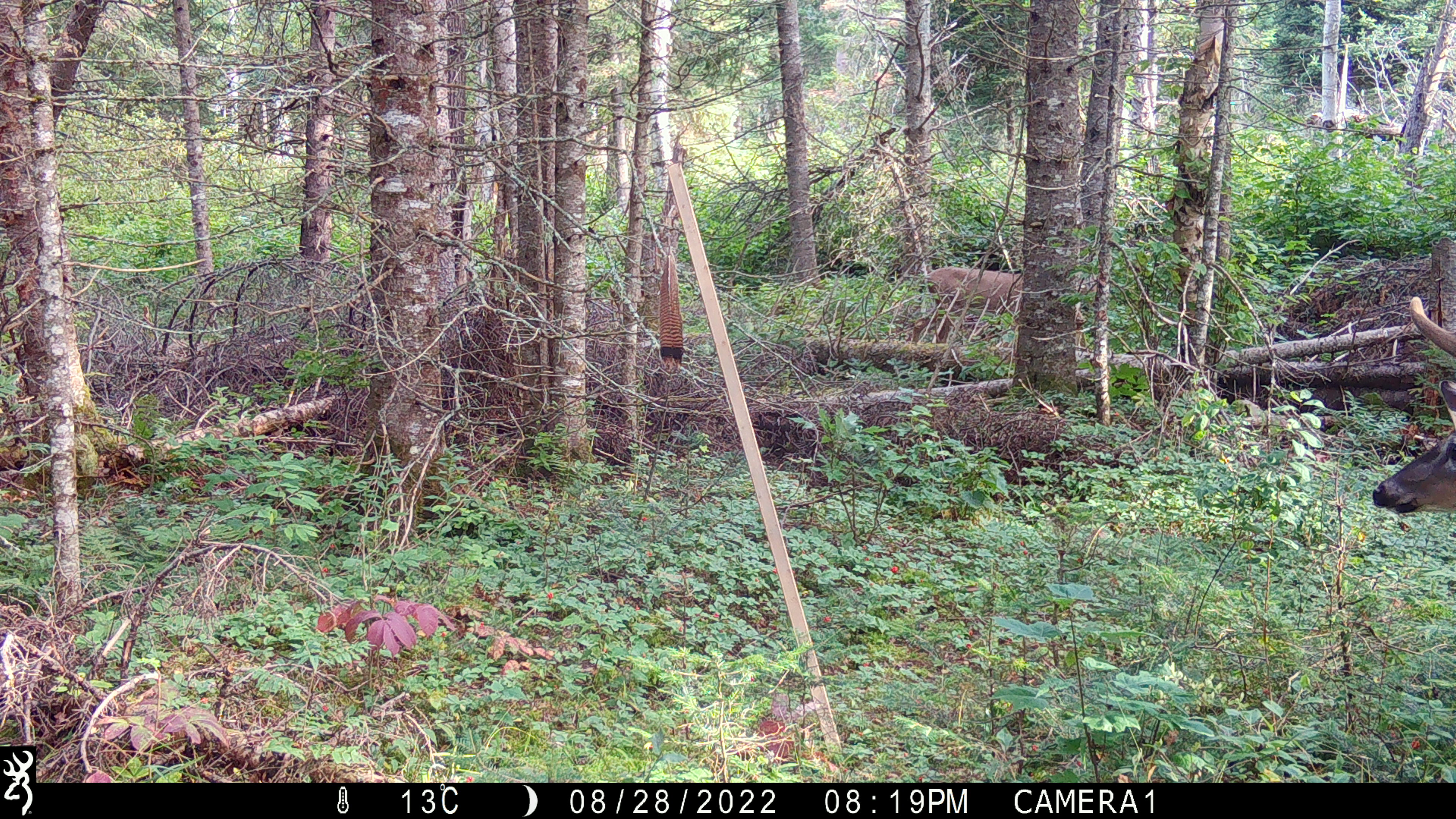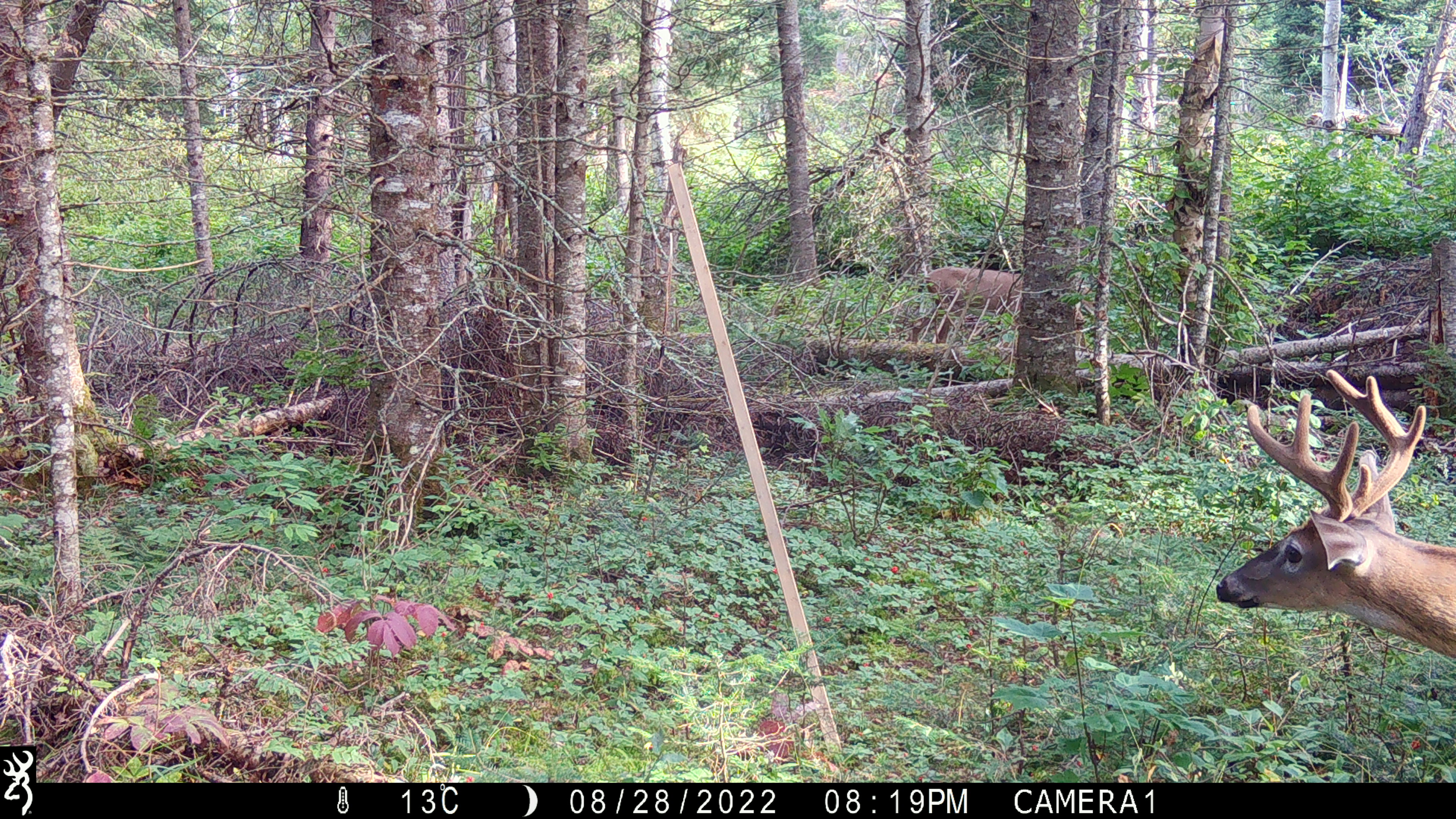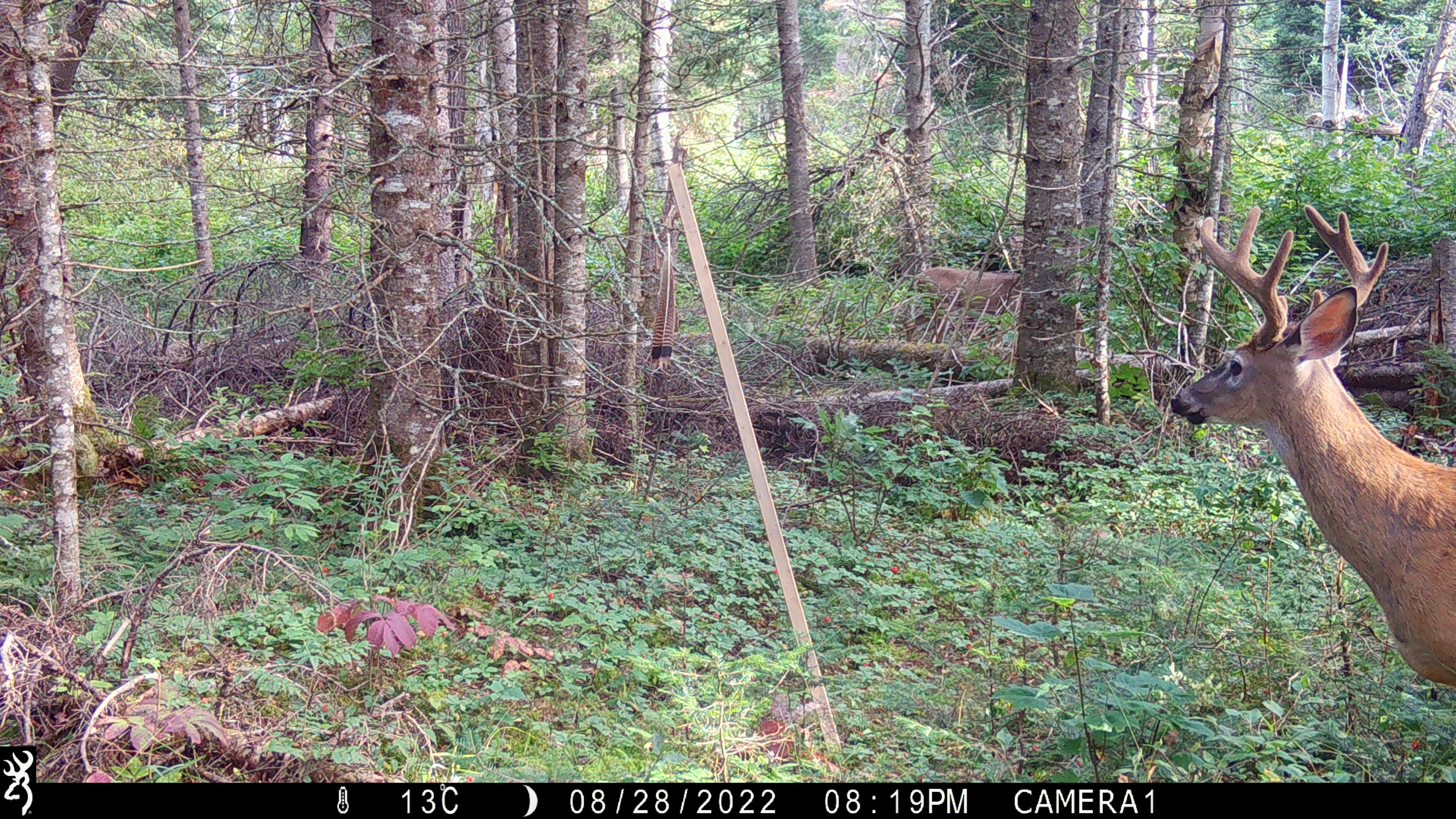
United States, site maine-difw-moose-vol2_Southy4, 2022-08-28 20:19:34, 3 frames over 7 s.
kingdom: Animalia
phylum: Chordata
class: Mammalia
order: Artiodactyla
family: Cervidae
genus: Odocoileus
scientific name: Odocoileus virginianus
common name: white-tailed deer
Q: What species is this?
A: White-tailed deer (Odocoileus virginianus).